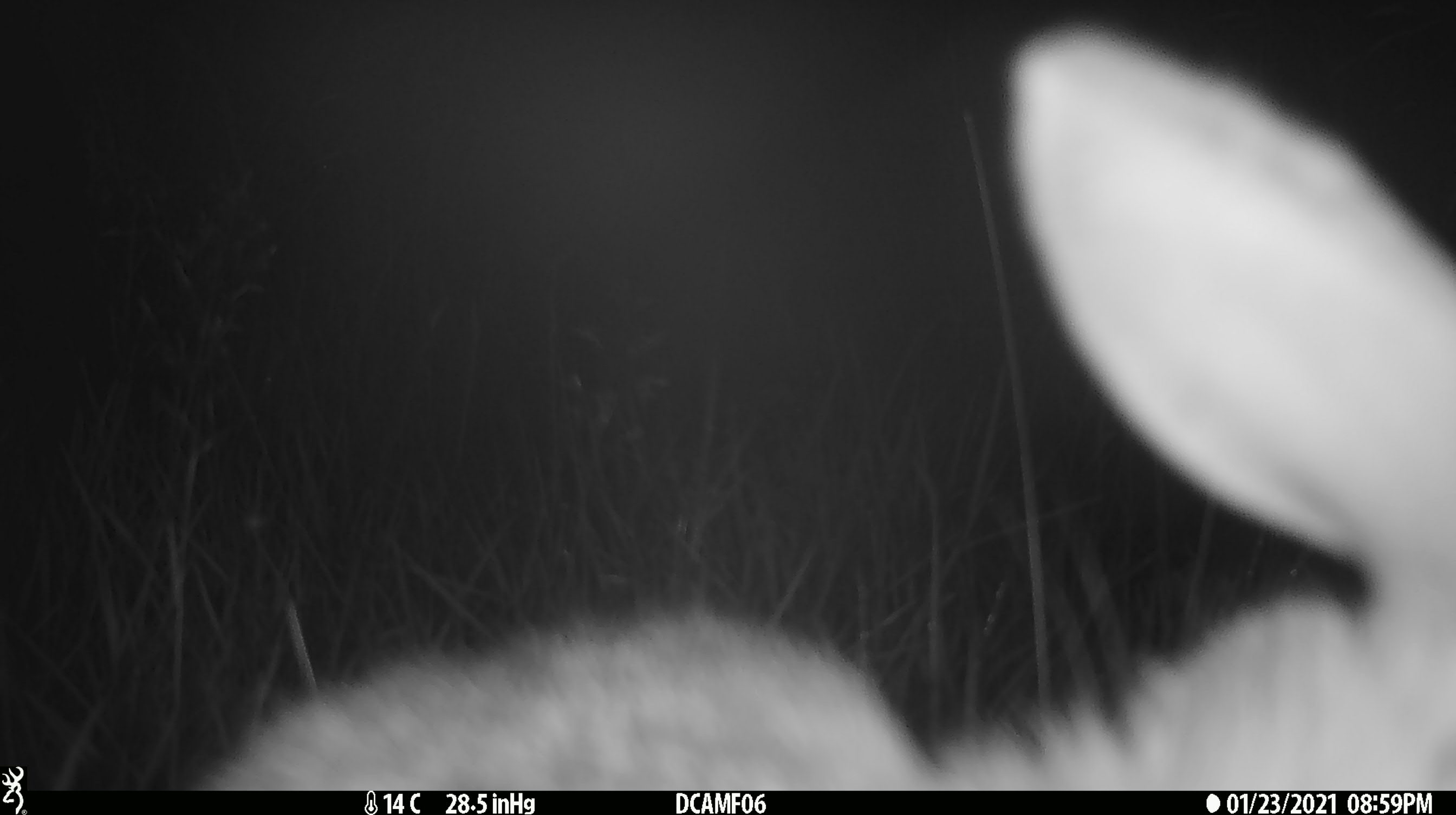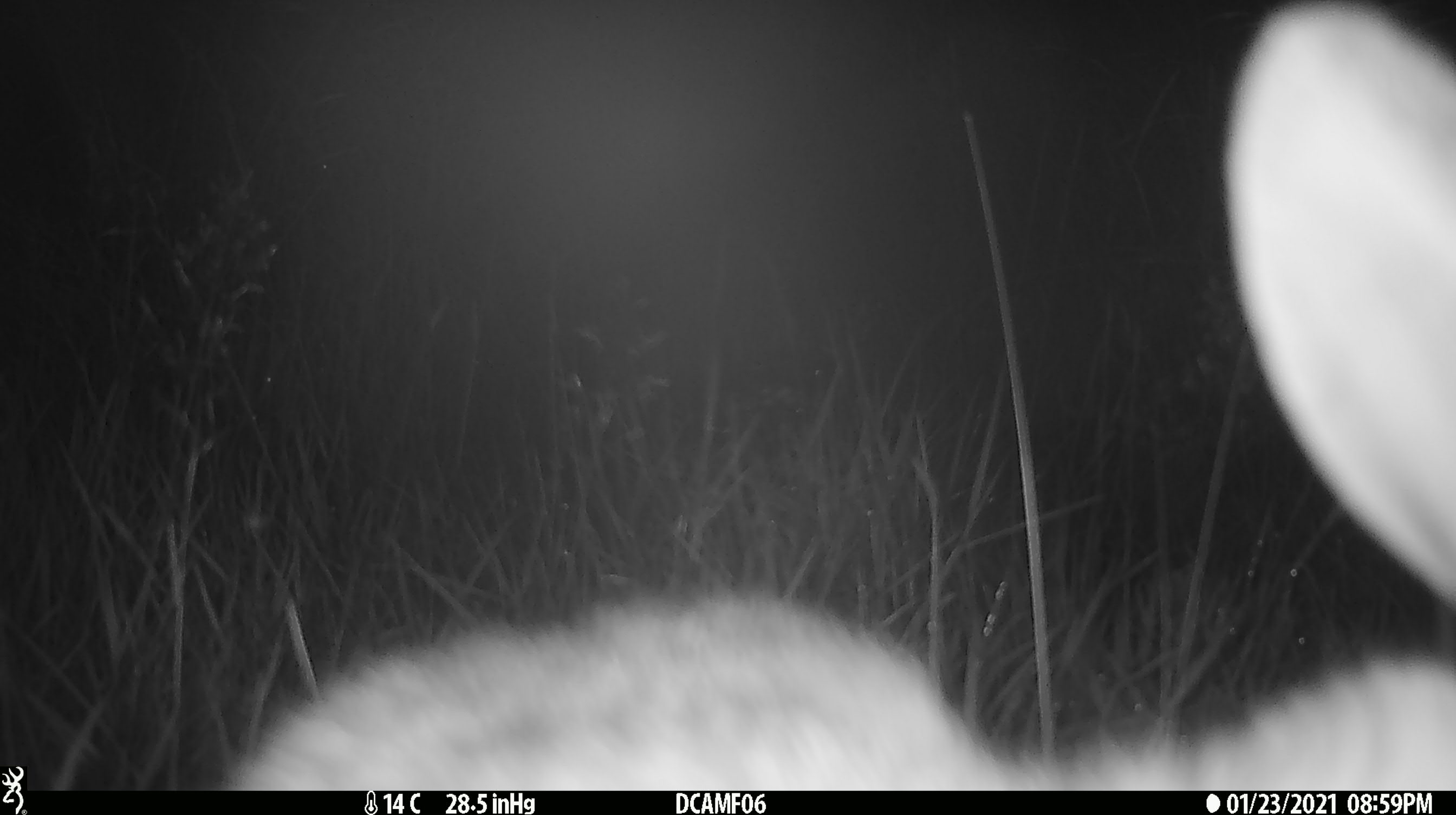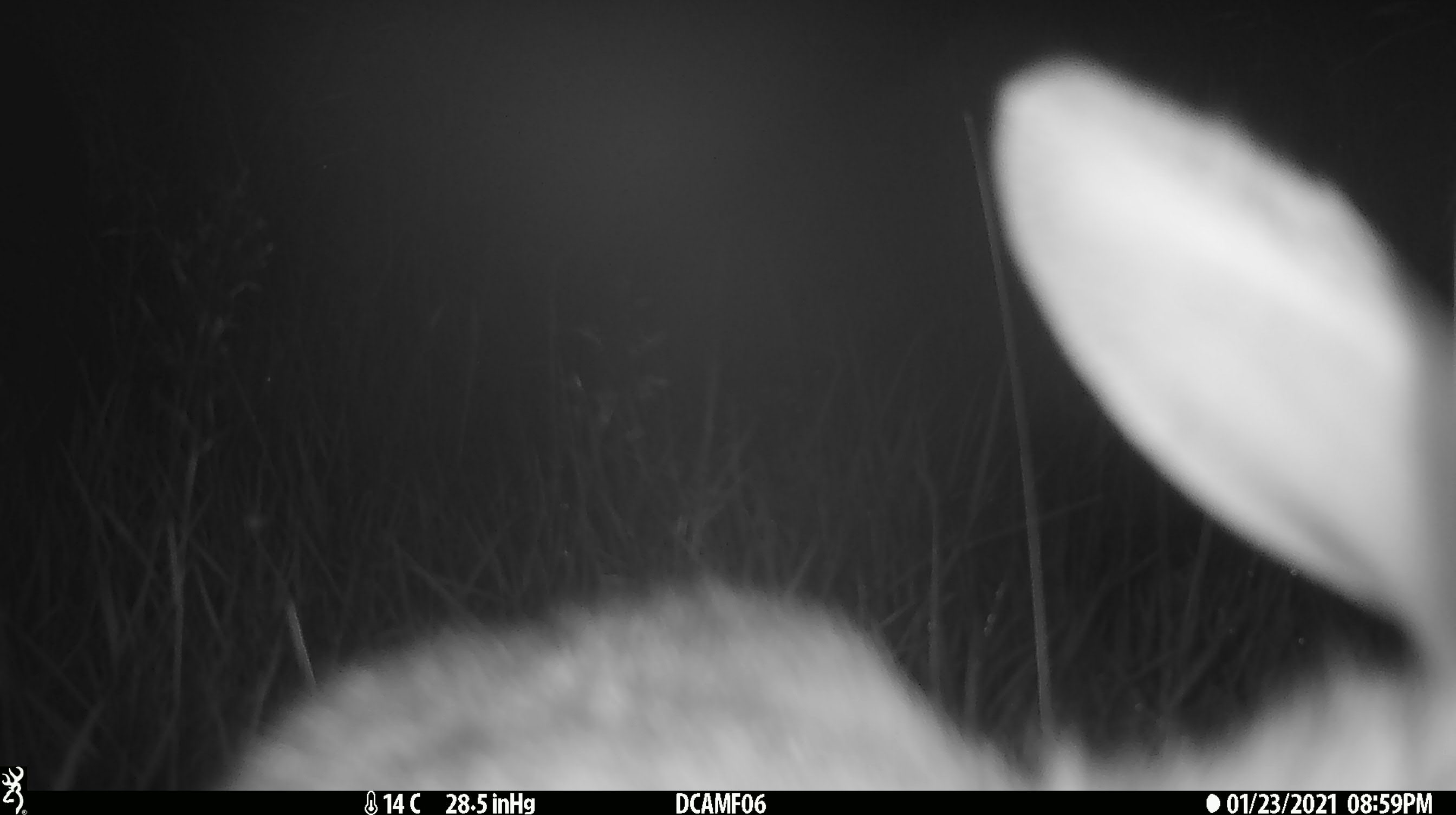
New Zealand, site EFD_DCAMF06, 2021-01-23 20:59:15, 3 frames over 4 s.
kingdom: Animalia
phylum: Chordata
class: Mammalia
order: Lagomorpha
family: Leporidae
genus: Oryctolagus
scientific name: Oryctolagus cuniculus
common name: european rabbit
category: rabbit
Rabbit (european rabbit) (Oryctolagus cuniculus).